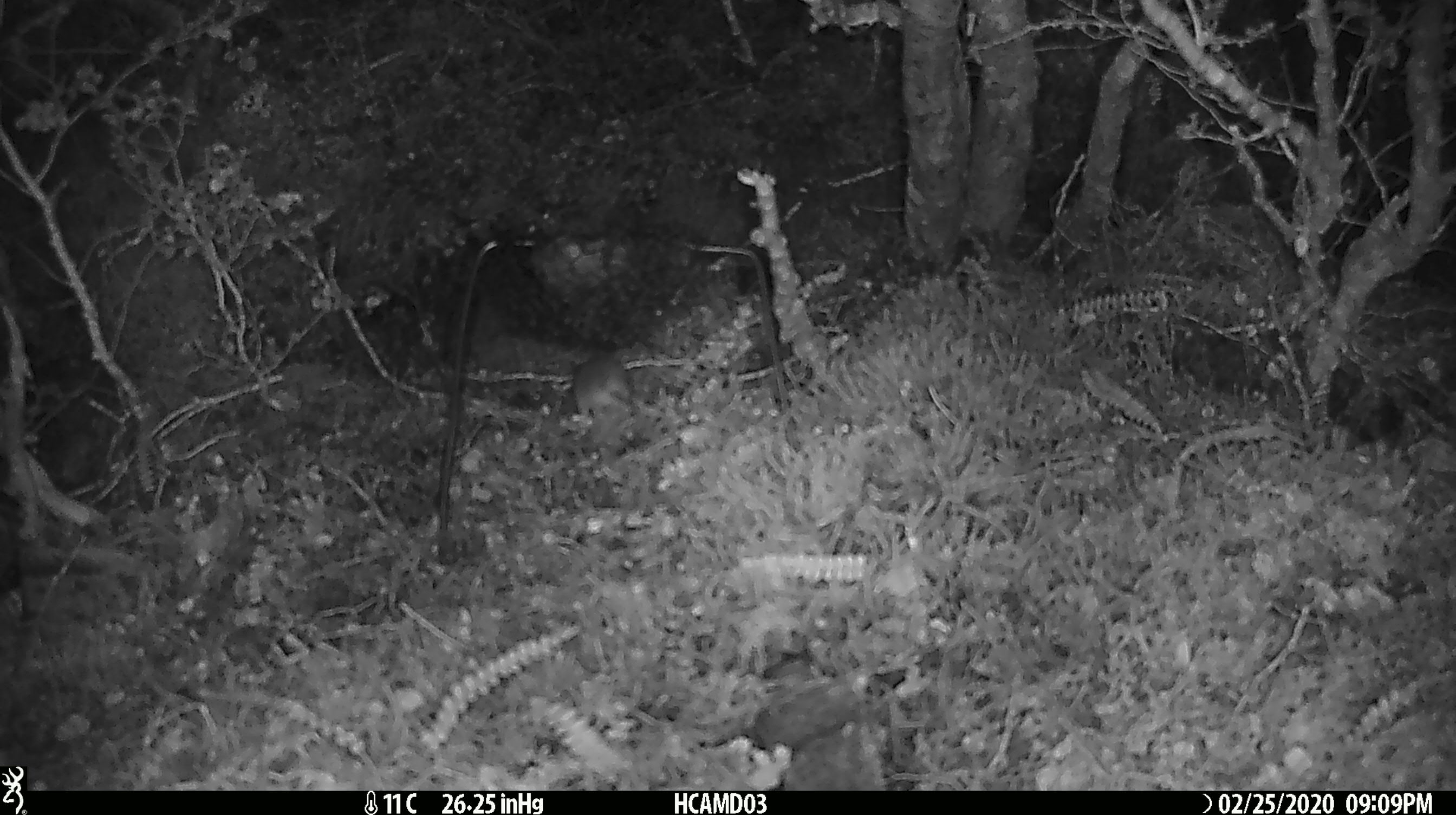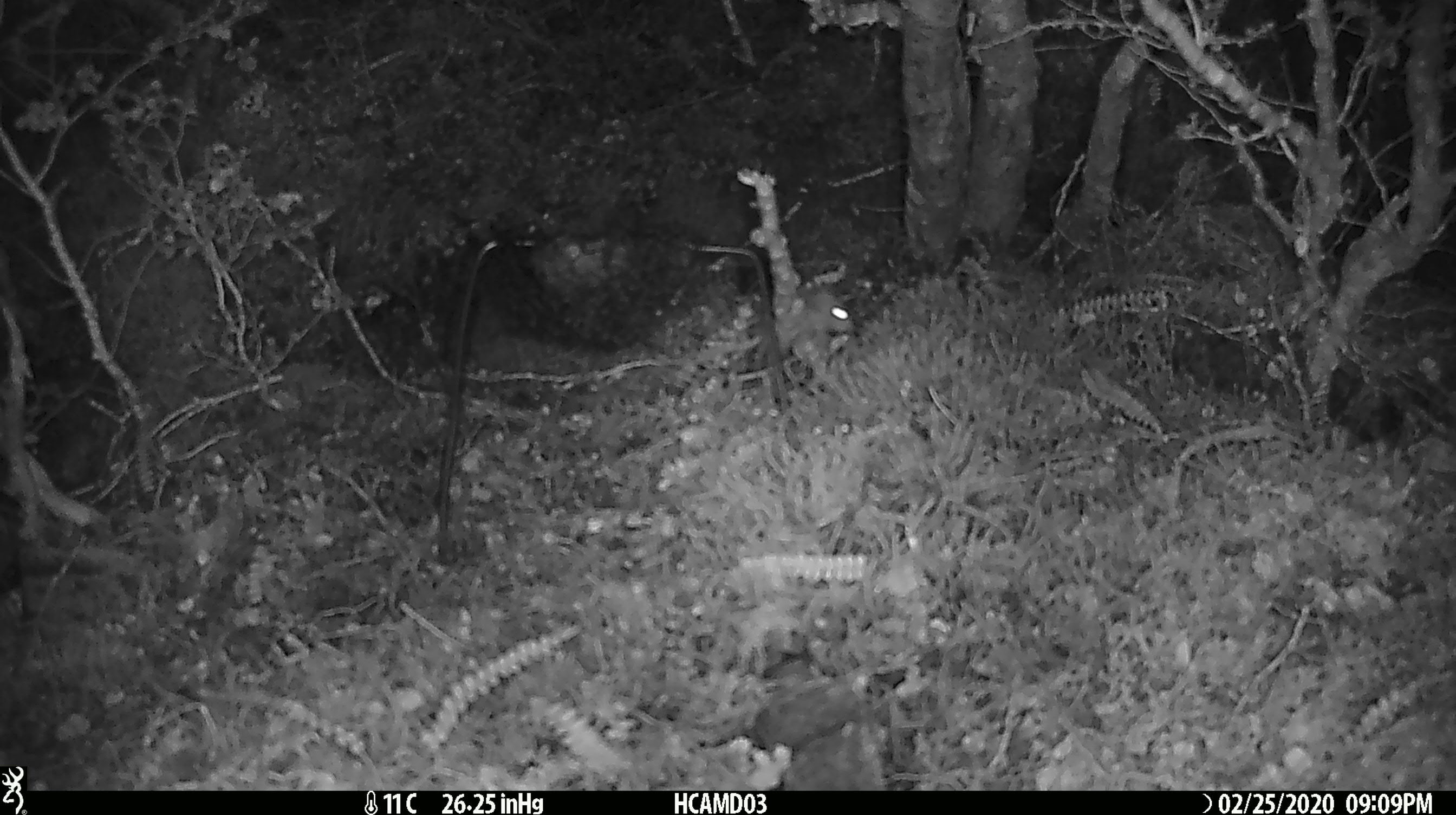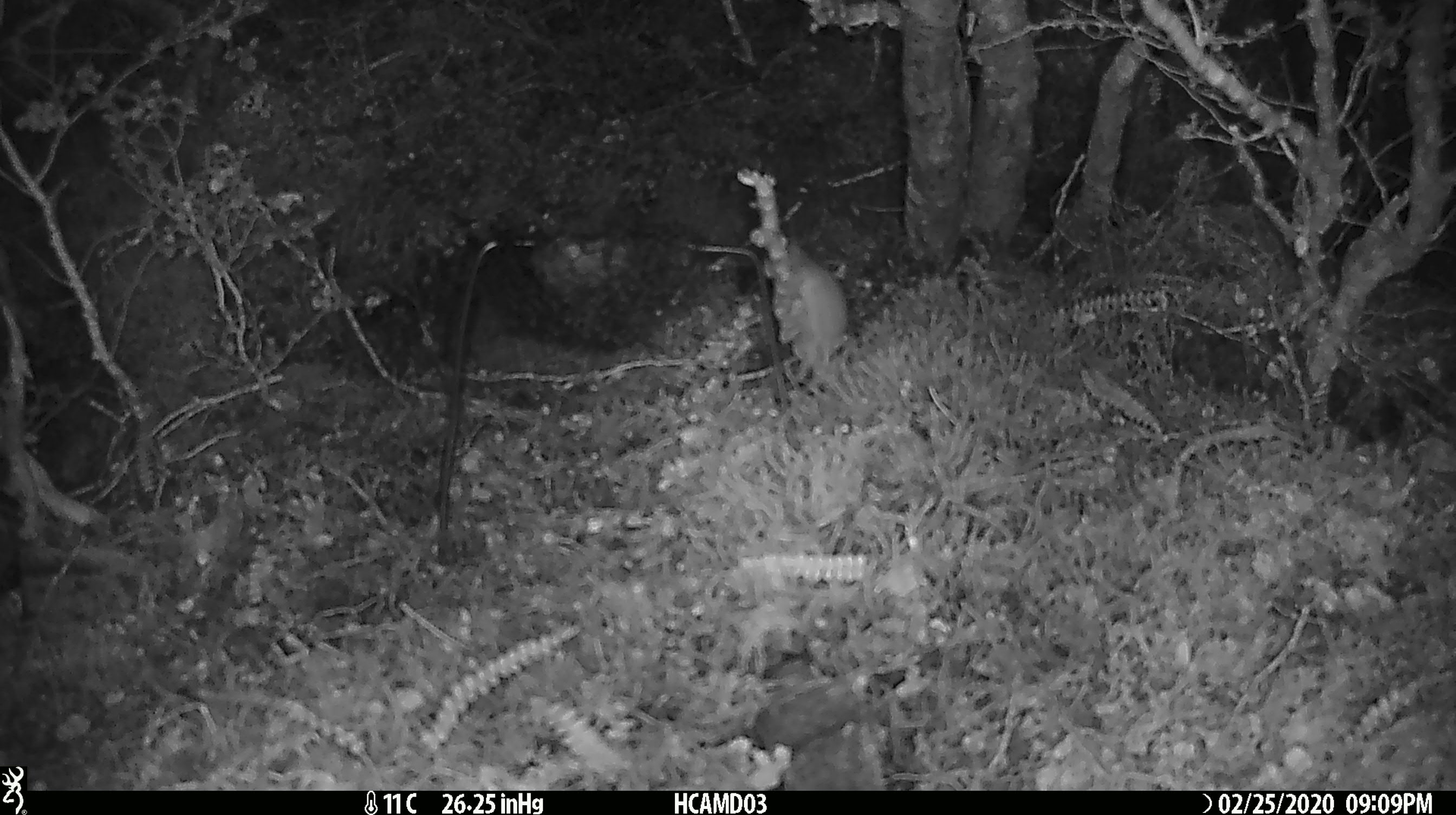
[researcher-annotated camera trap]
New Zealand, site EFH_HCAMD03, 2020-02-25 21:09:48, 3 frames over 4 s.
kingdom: Animalia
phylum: Chordata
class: Mammalia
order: Rodentia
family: Muridae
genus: Mus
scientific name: Mus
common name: mouse